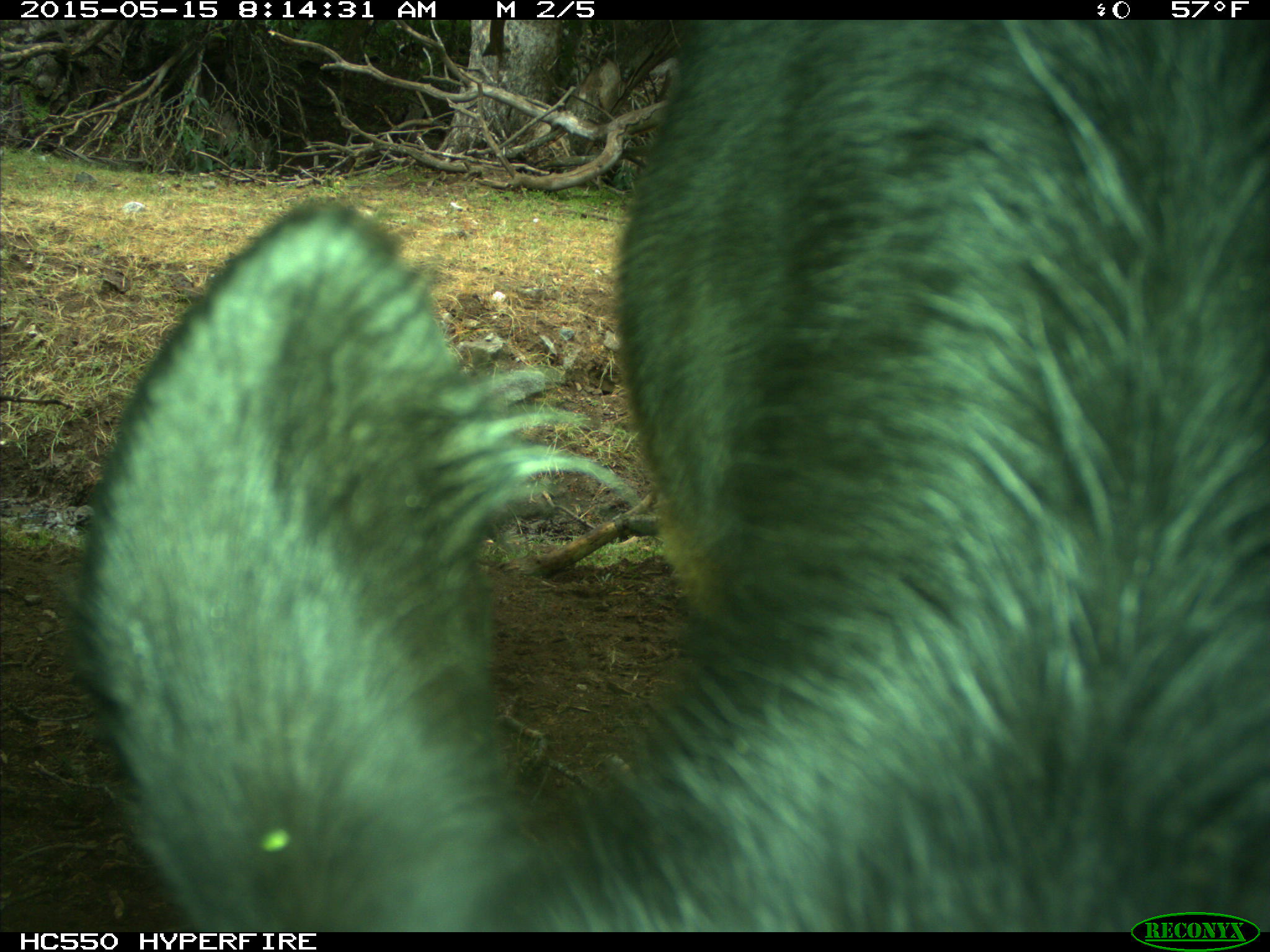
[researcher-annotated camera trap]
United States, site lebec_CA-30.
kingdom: Animalia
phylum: Chordata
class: Mammalia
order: Artiodactyla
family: Bovidae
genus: Bos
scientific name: Bos taurus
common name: domestic cow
Bos taurus (domestic cow).